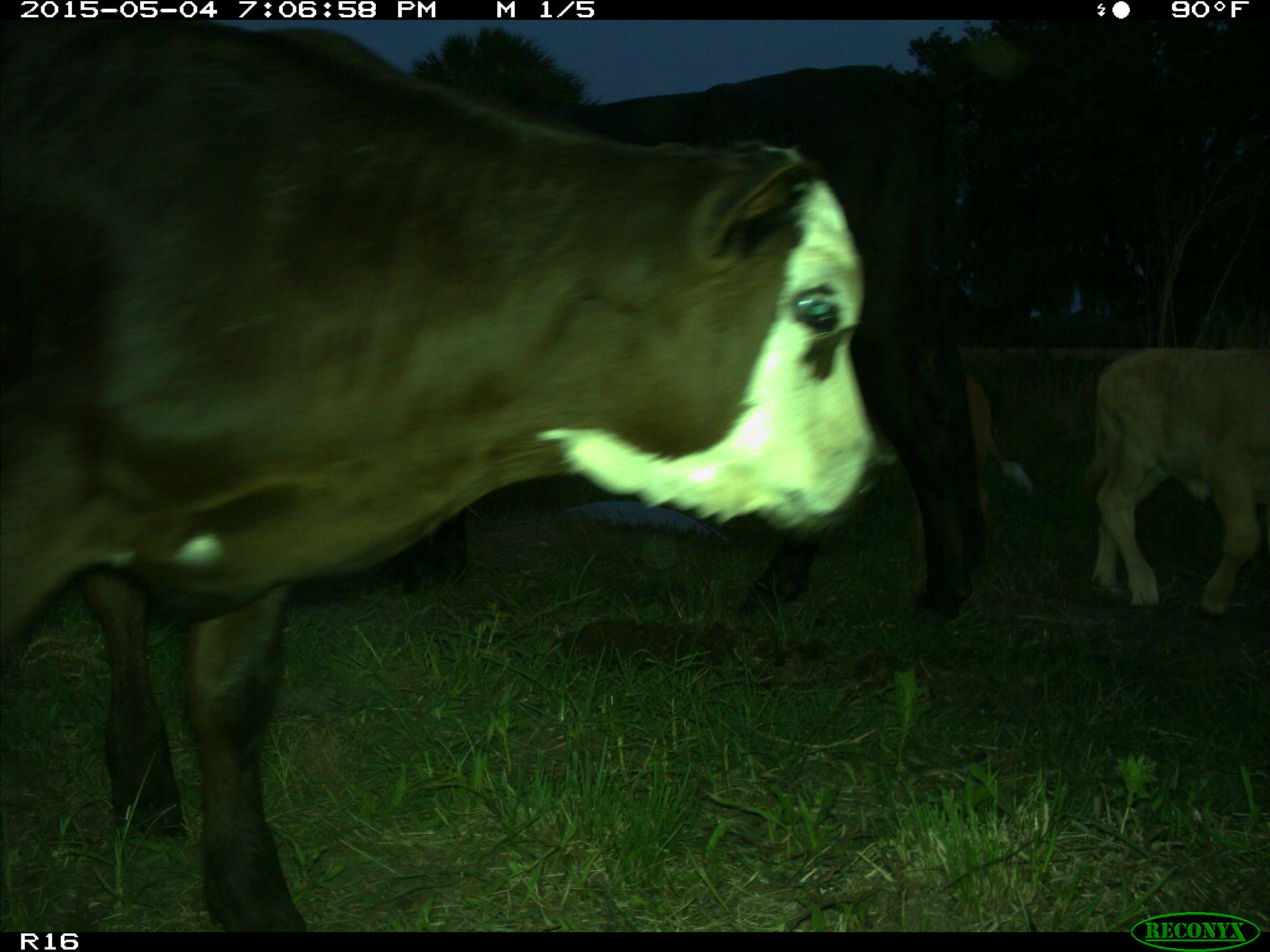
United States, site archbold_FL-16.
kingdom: Animalia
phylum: Chordata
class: Mammalia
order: Artiodactyla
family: Bovidae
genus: Bos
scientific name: Bos taurus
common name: domestic cow